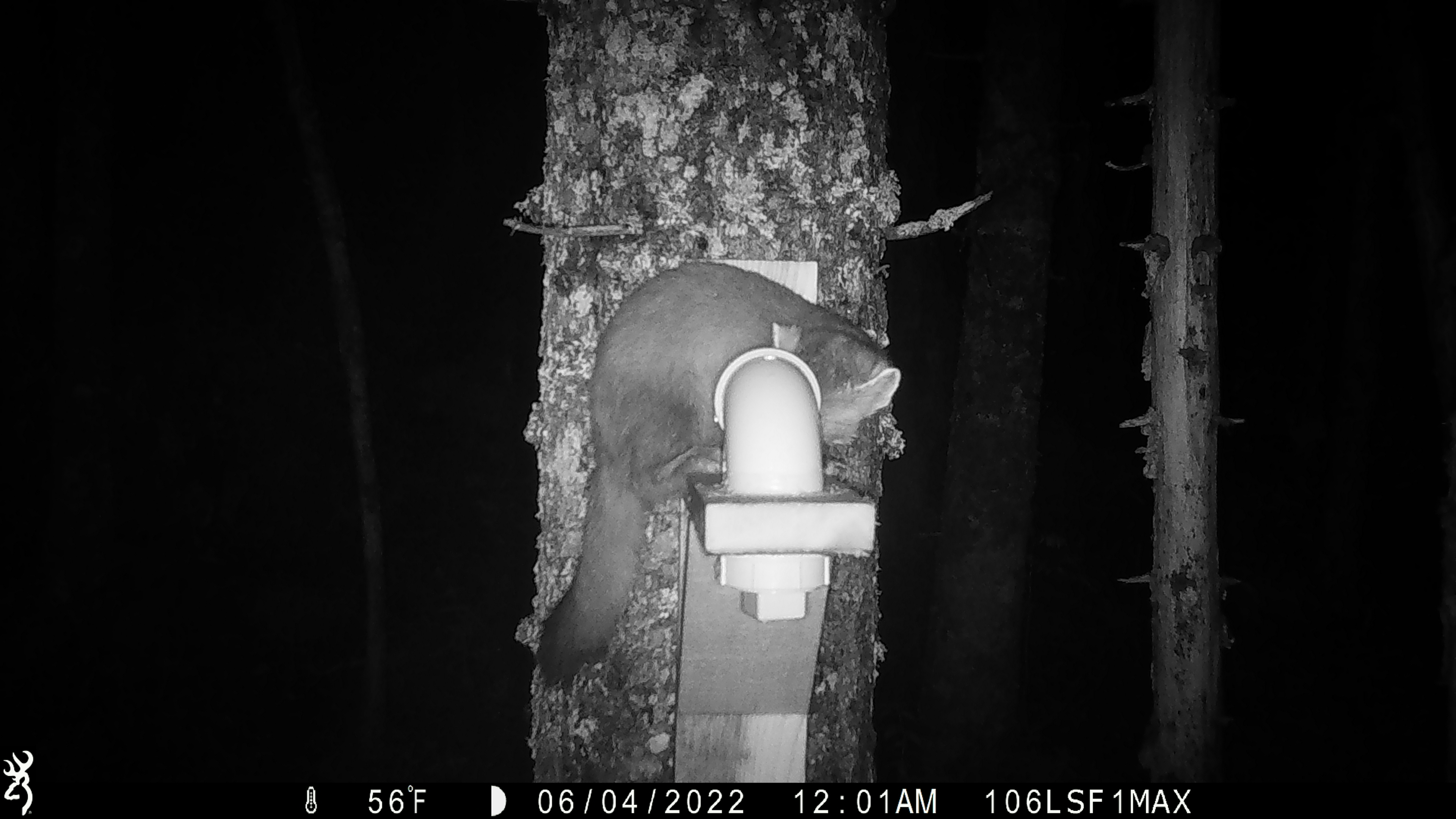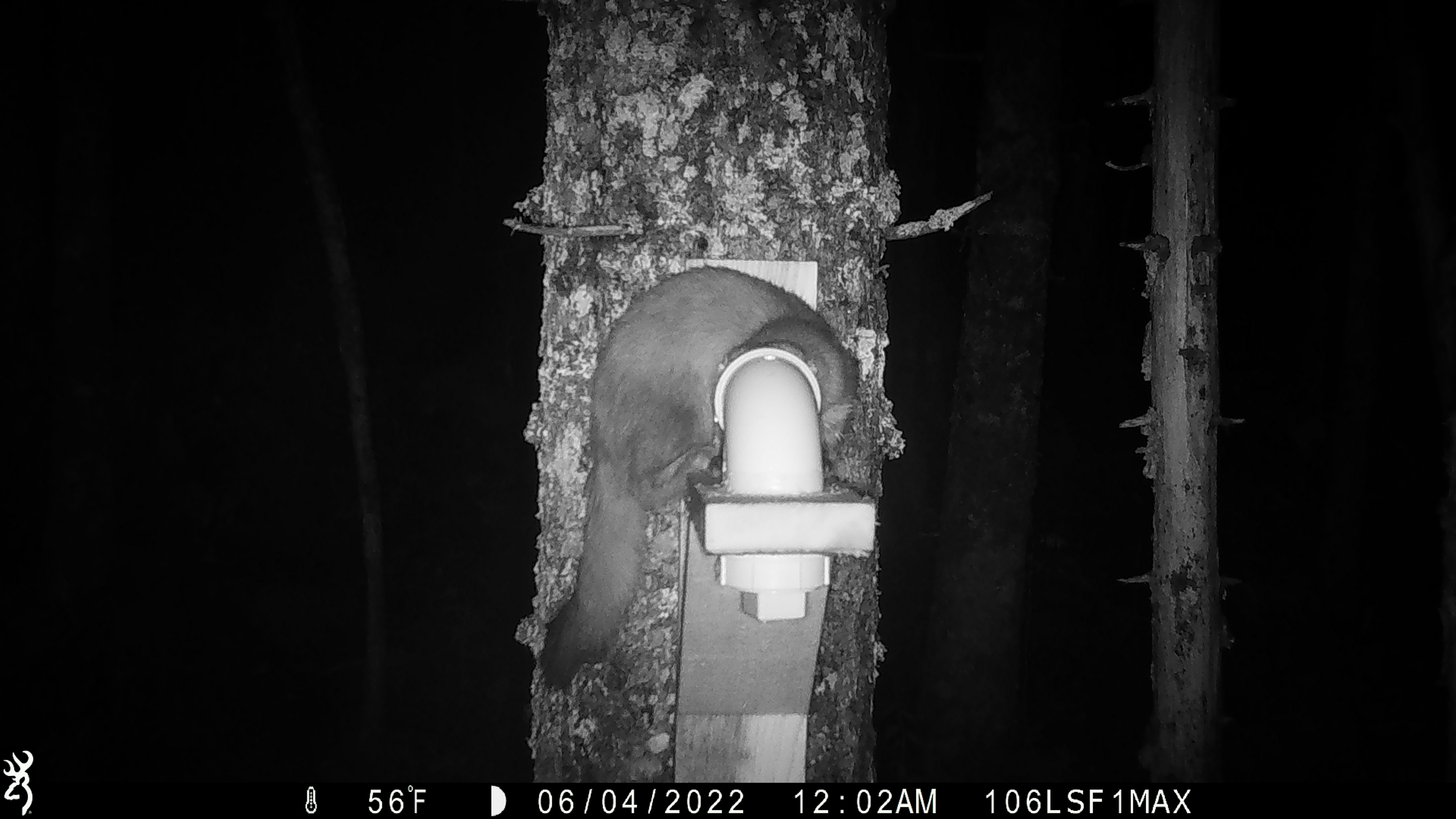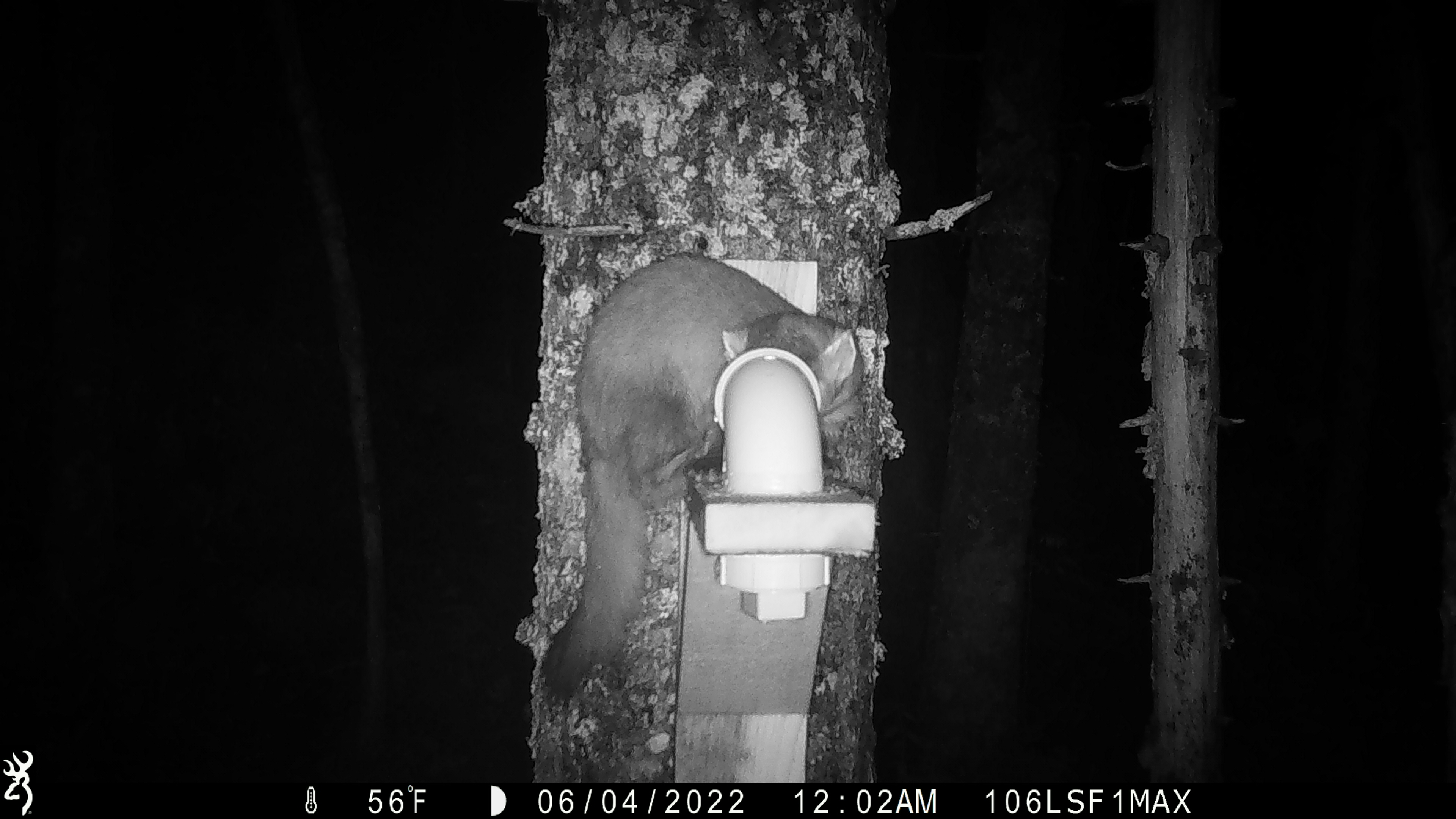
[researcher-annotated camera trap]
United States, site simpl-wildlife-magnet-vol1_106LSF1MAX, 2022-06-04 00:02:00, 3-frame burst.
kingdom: Animalia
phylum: Chordata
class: Mammalia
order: Carnivora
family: Mustelidae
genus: Martes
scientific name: Martes americana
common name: american marten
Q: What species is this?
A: American marten (Martes americana).